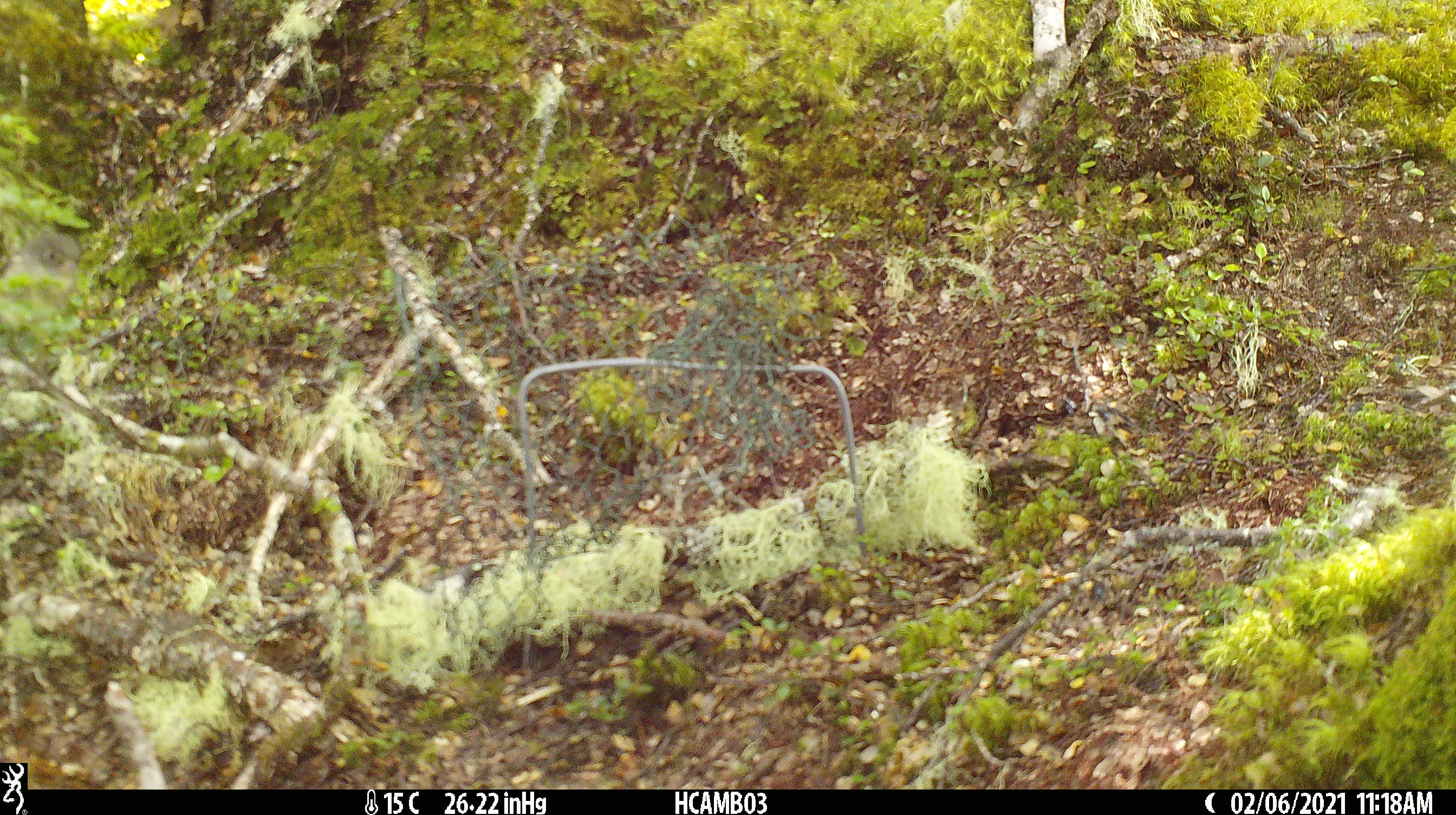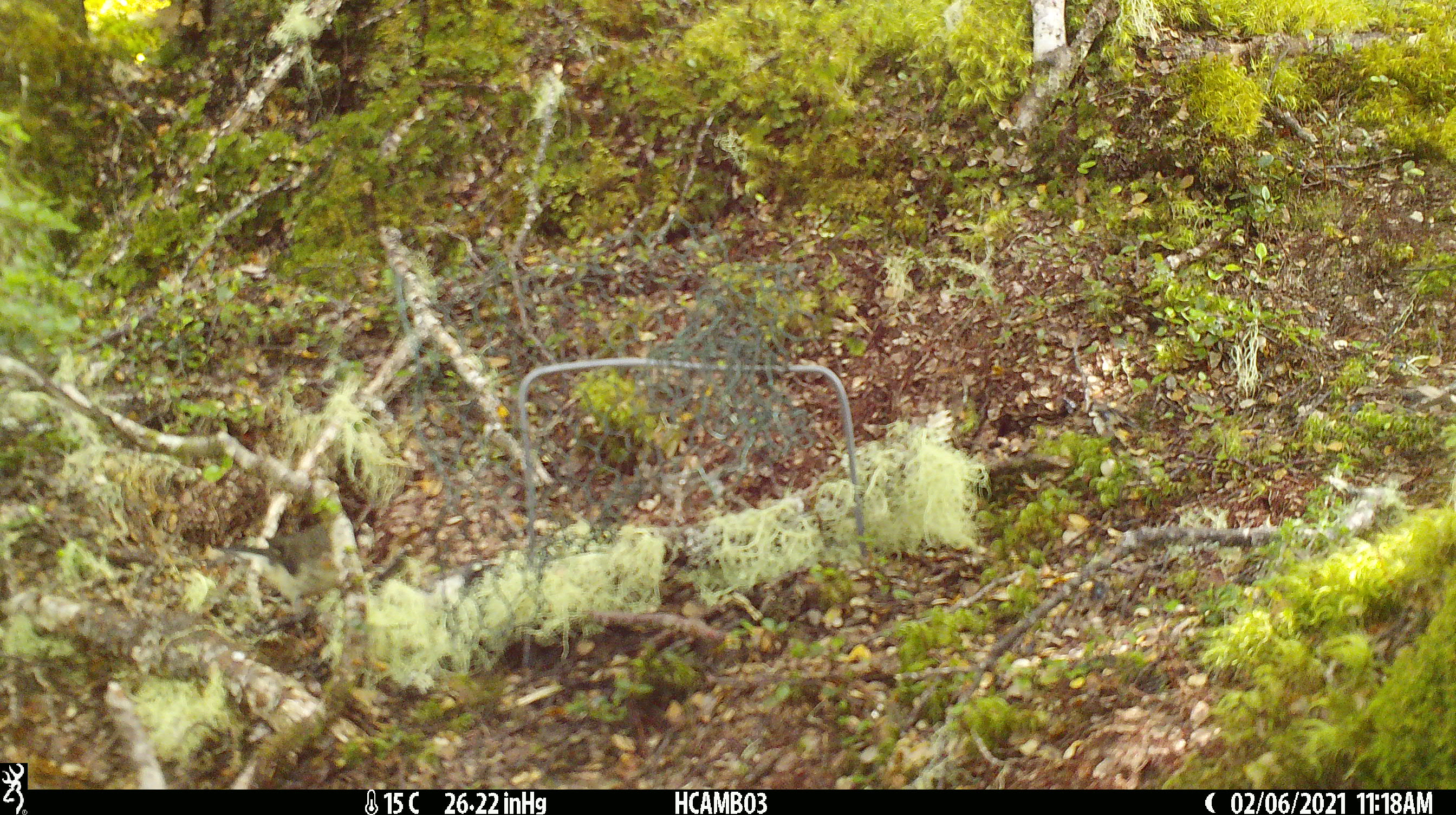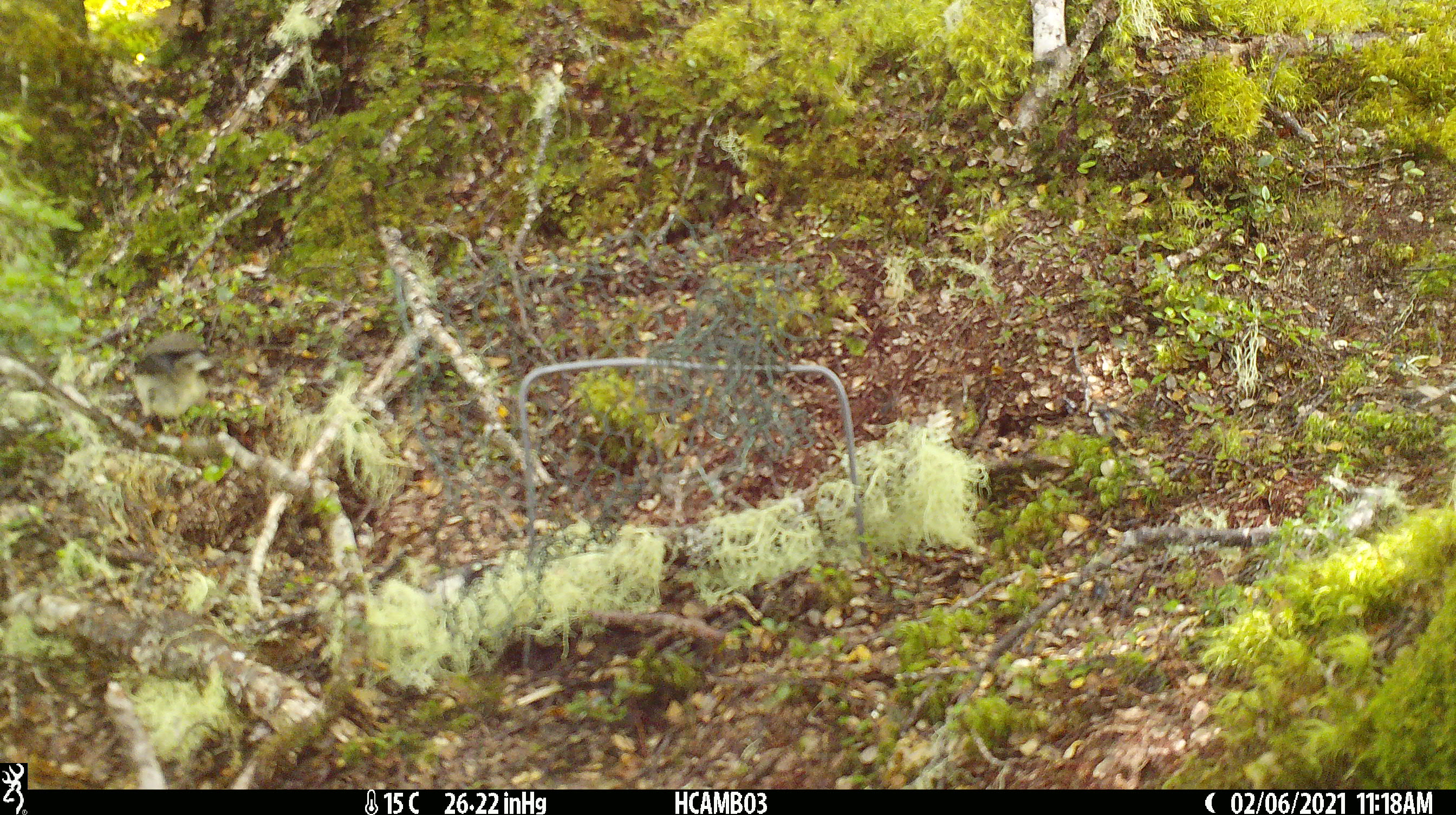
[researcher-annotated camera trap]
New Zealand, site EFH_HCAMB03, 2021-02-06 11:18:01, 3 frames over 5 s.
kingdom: Animalia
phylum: Chordata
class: Aves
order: Passeriformes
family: Petroicidae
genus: Petroica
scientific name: Petroica macrocephala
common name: tomtit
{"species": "tomtit (Petroica macrocephala)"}